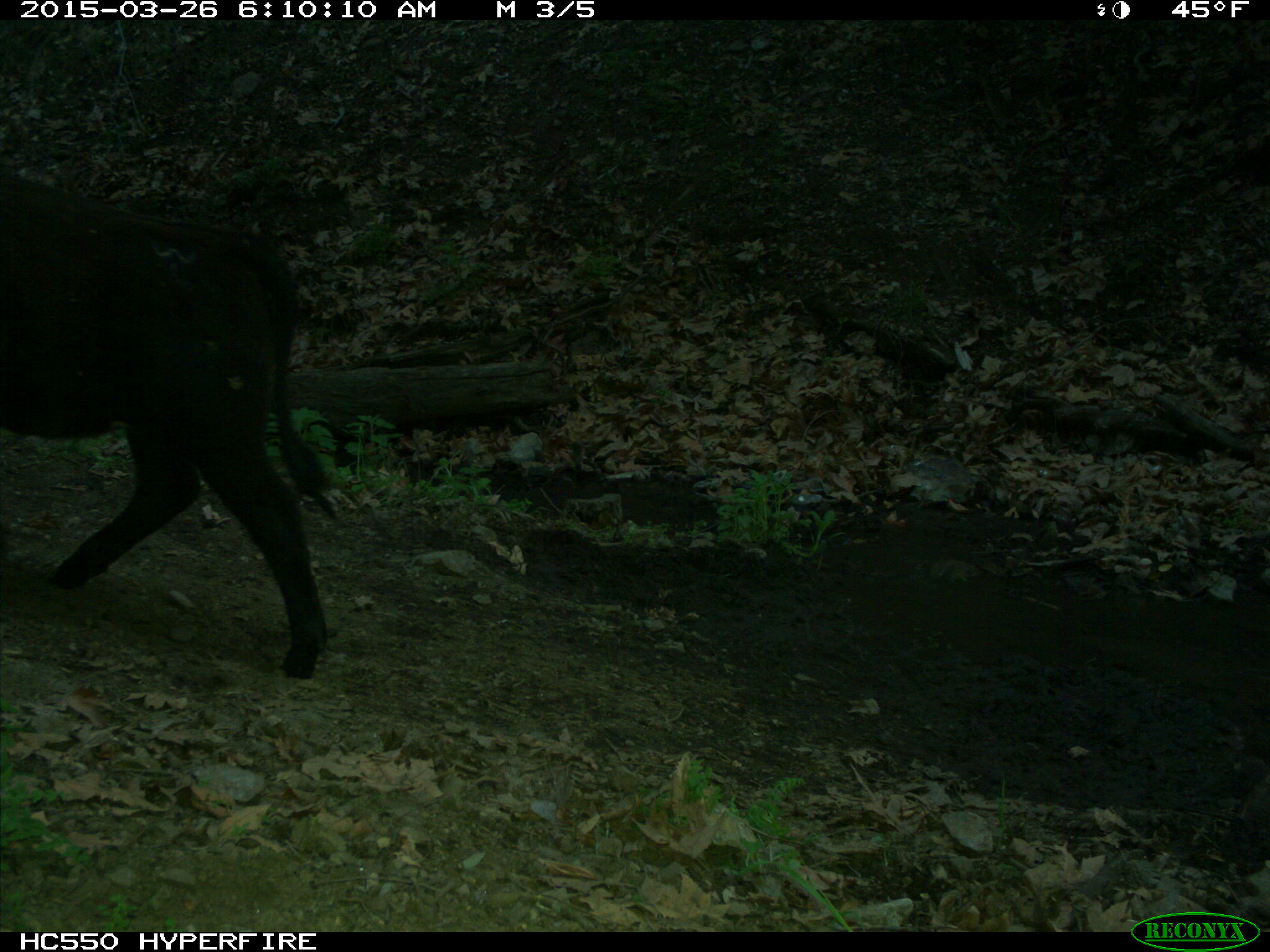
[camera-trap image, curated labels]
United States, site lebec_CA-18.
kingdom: Animalia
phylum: Chordata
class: Mammalia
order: Artiodactyla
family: Bovidae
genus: Bos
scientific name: Bos taurus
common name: domestic cow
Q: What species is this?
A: Bos taurus (domestic cow).